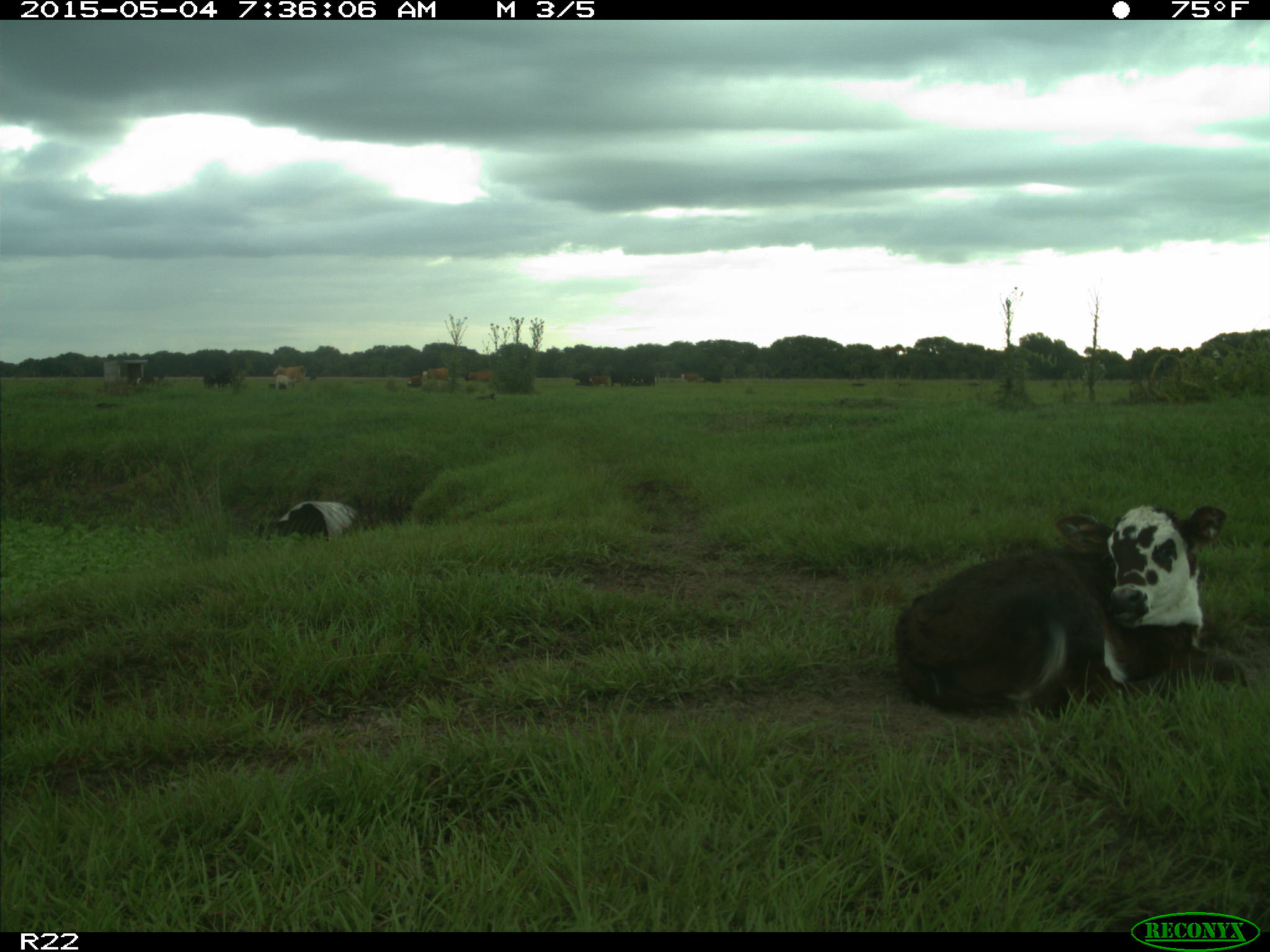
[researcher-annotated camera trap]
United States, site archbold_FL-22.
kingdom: Animalia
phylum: Chordata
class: Mammalia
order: Artiodactyla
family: Bovidae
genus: Bos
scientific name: Bos taurus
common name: domestic cow